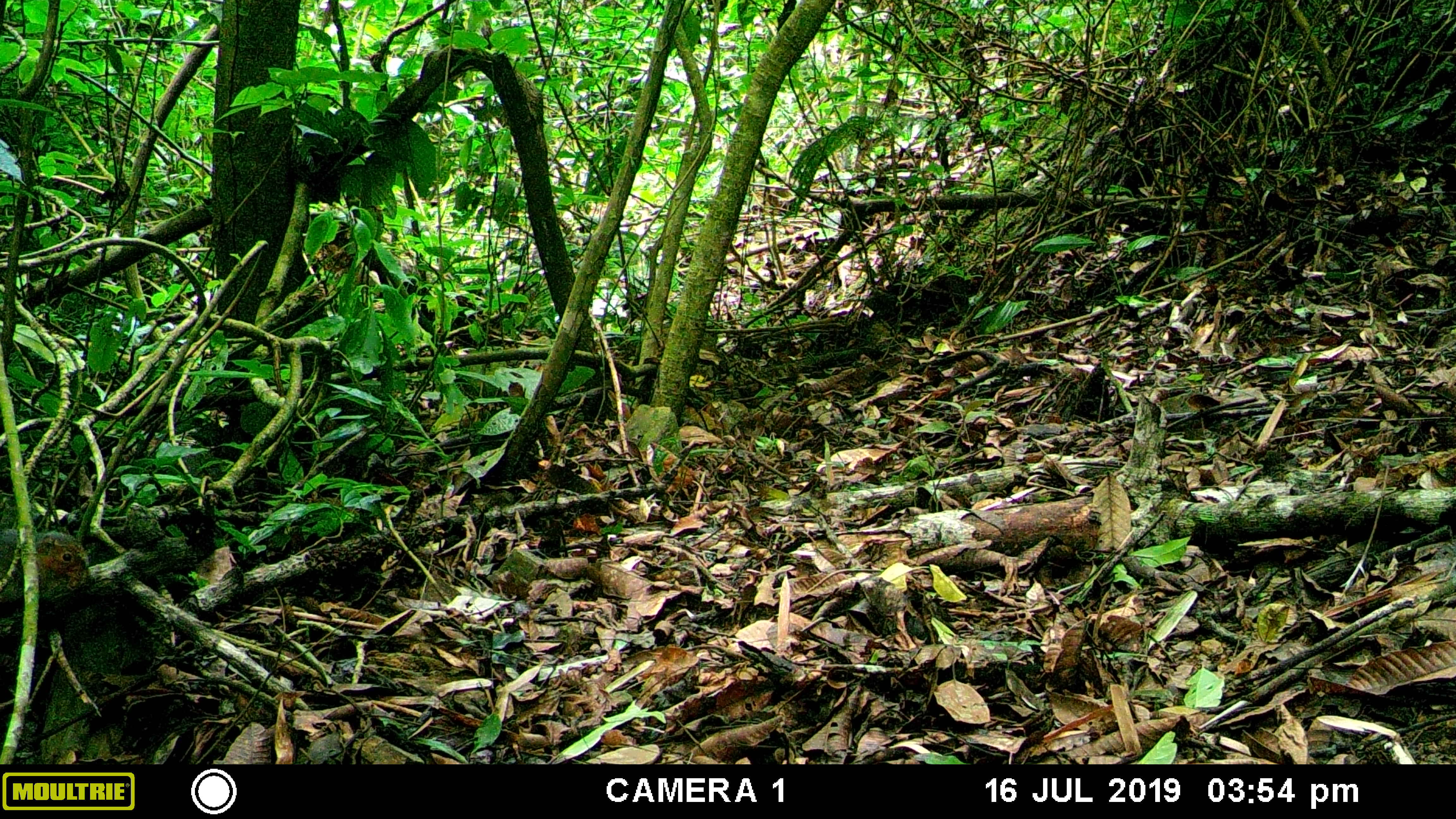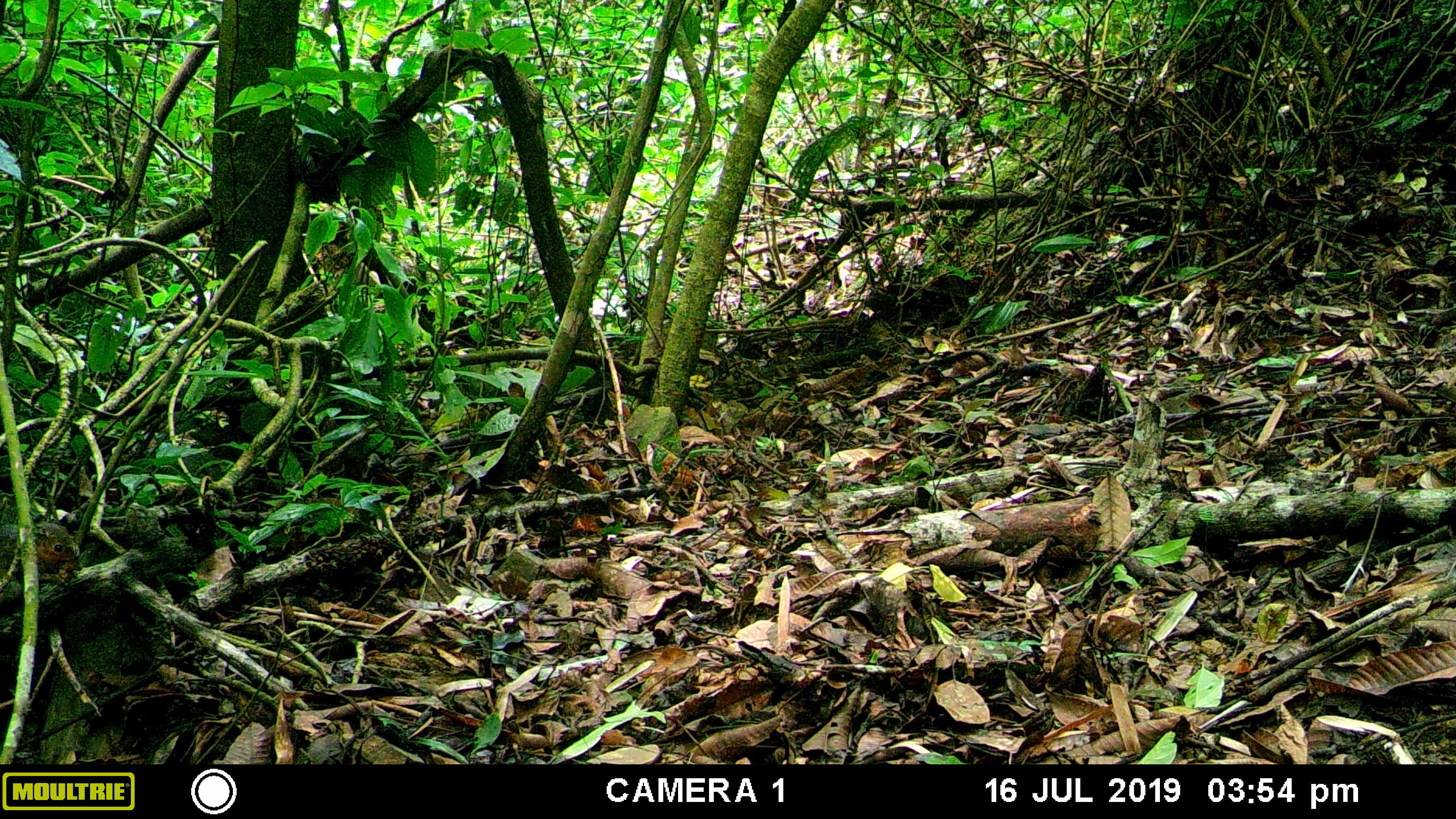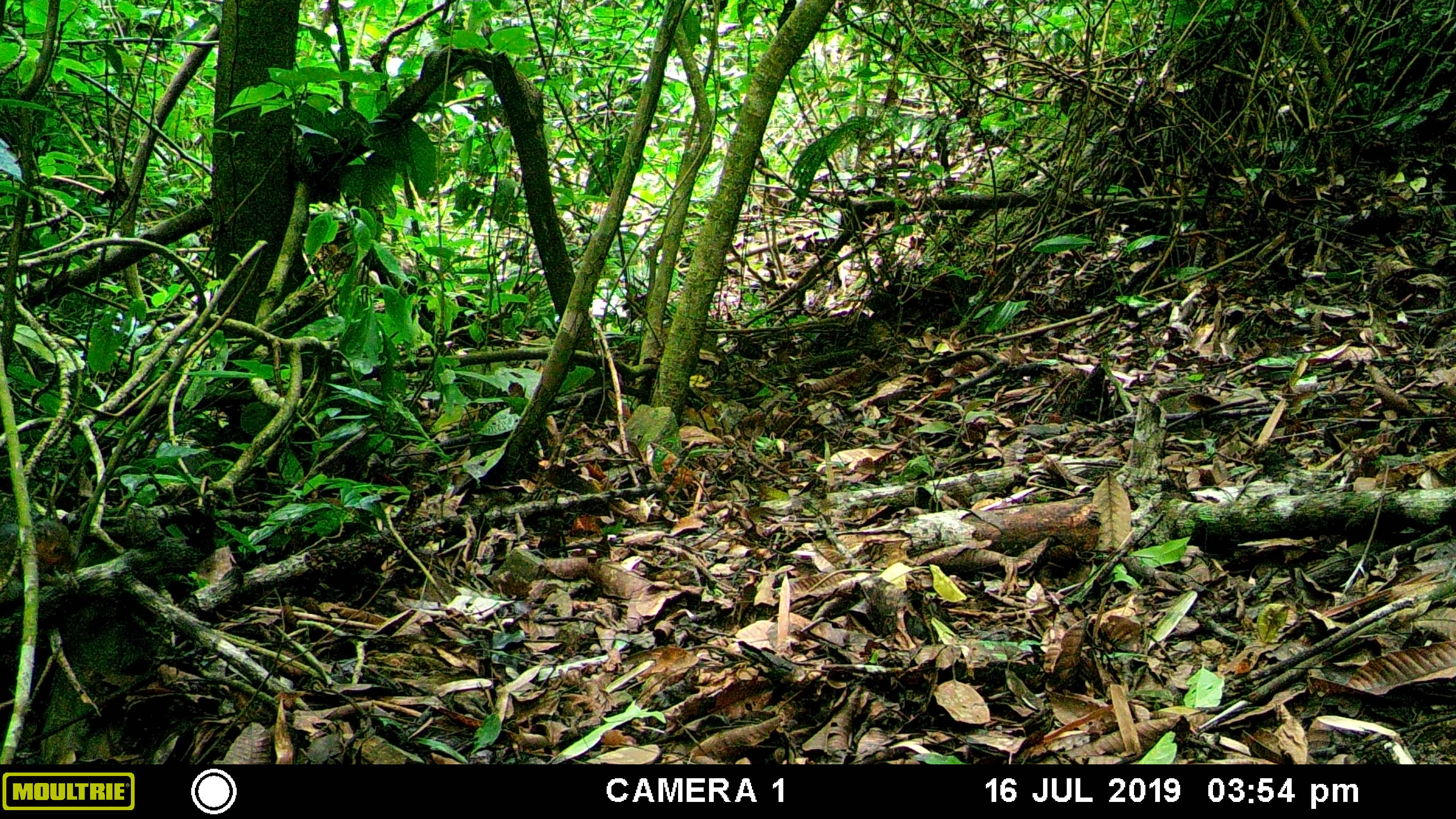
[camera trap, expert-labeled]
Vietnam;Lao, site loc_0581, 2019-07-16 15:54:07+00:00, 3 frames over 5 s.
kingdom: Animalia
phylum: Chordata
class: Mammalia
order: Rodentia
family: Sciuridae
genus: Dremomys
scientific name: Dremomys rufigenis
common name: red-cheeked squirrel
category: red cheeked squirrel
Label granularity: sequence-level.